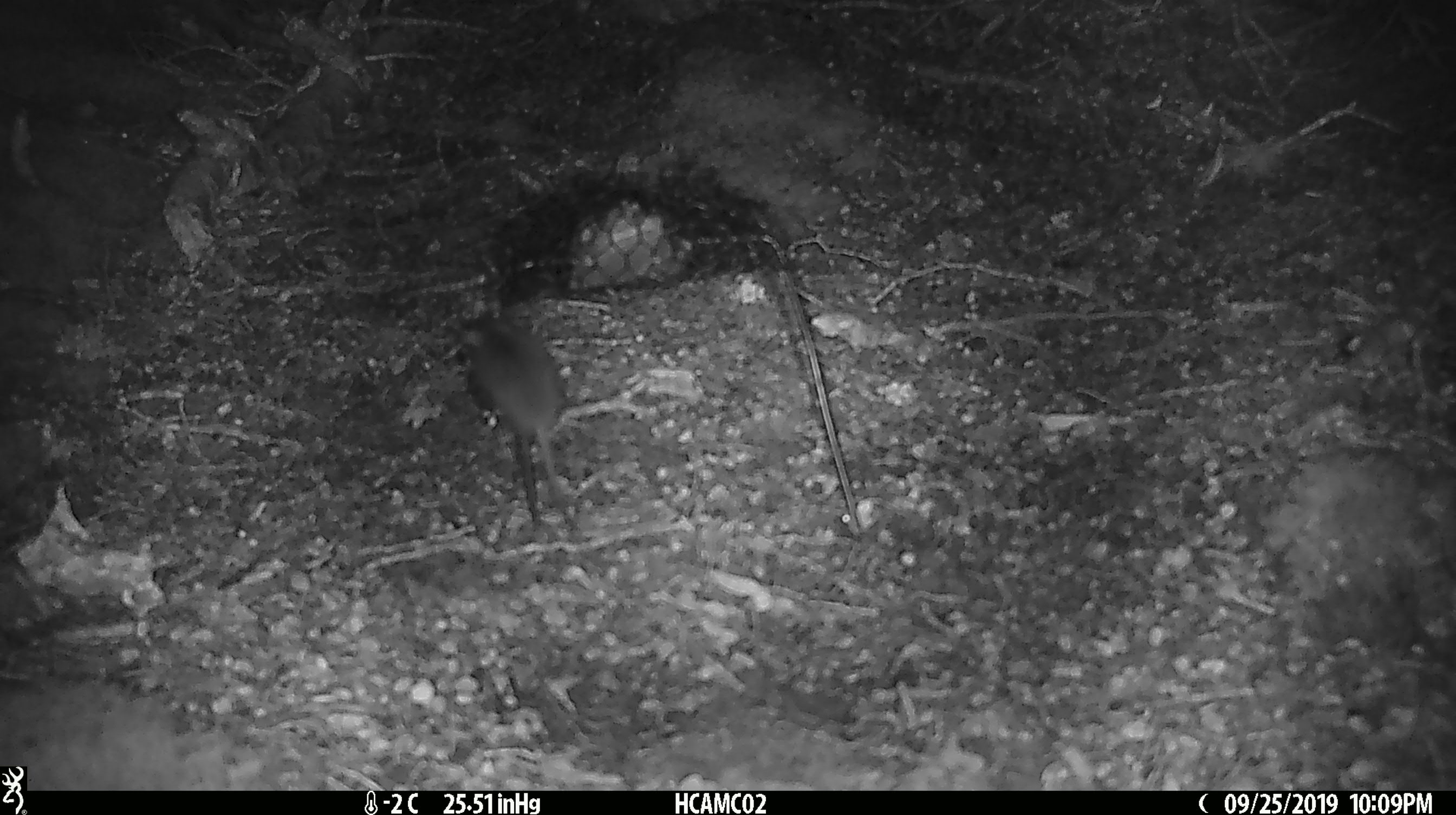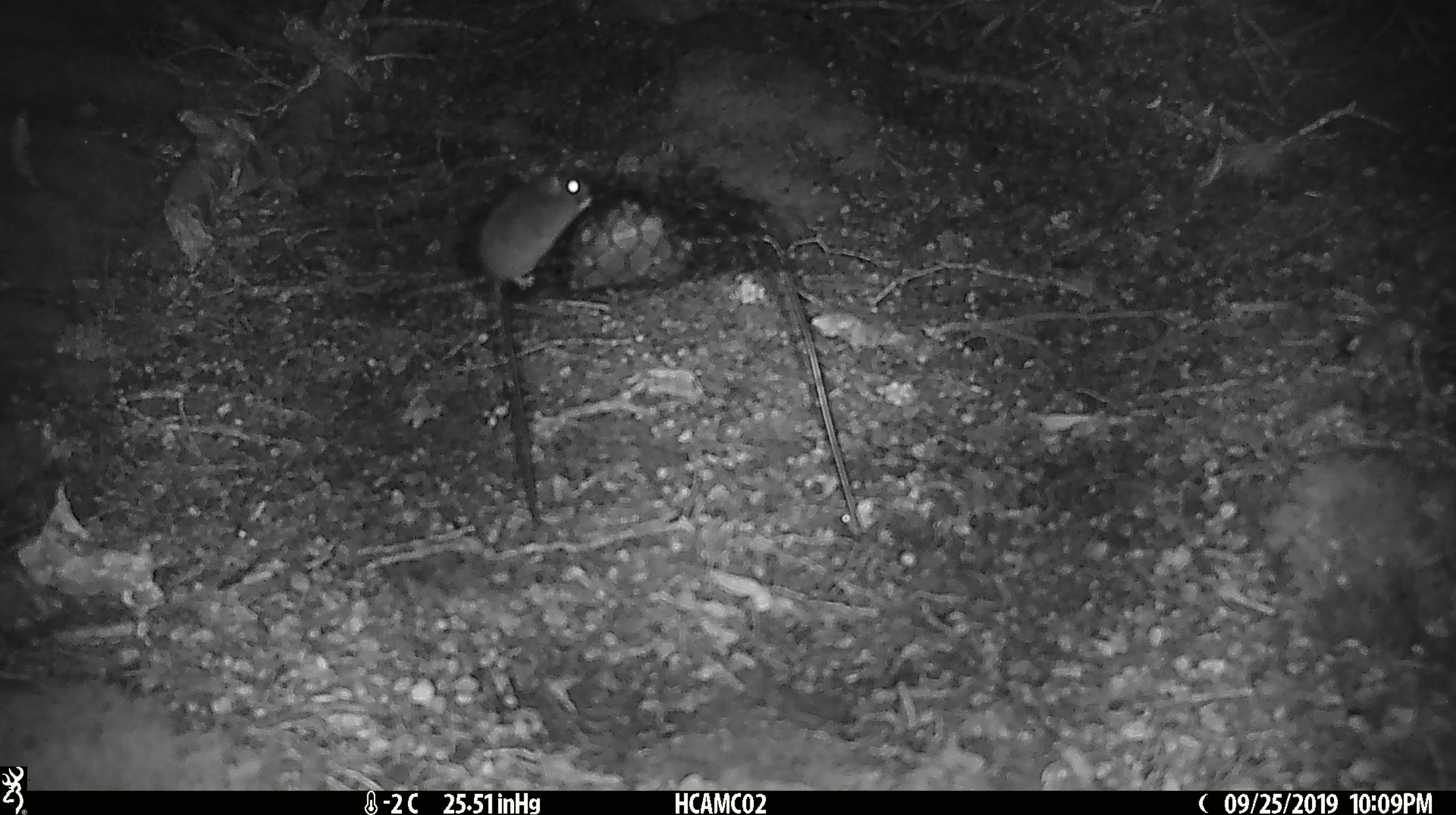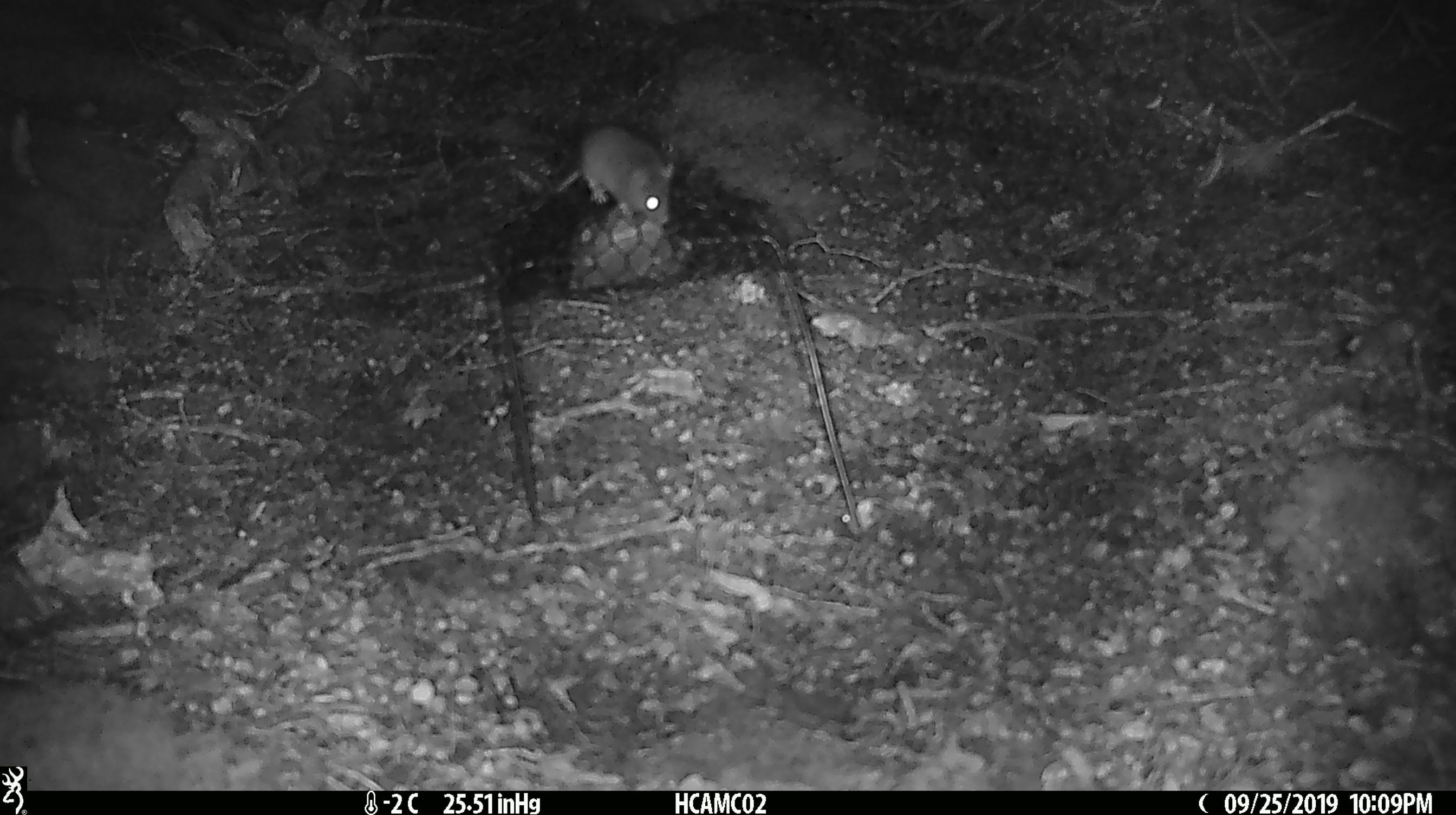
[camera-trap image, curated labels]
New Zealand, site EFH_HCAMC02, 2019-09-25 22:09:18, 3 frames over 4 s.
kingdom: Animalia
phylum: Chordata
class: Mammalia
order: Rodentia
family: Muridae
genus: Mus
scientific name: Mus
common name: mouse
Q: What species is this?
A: Mouse (Mus).